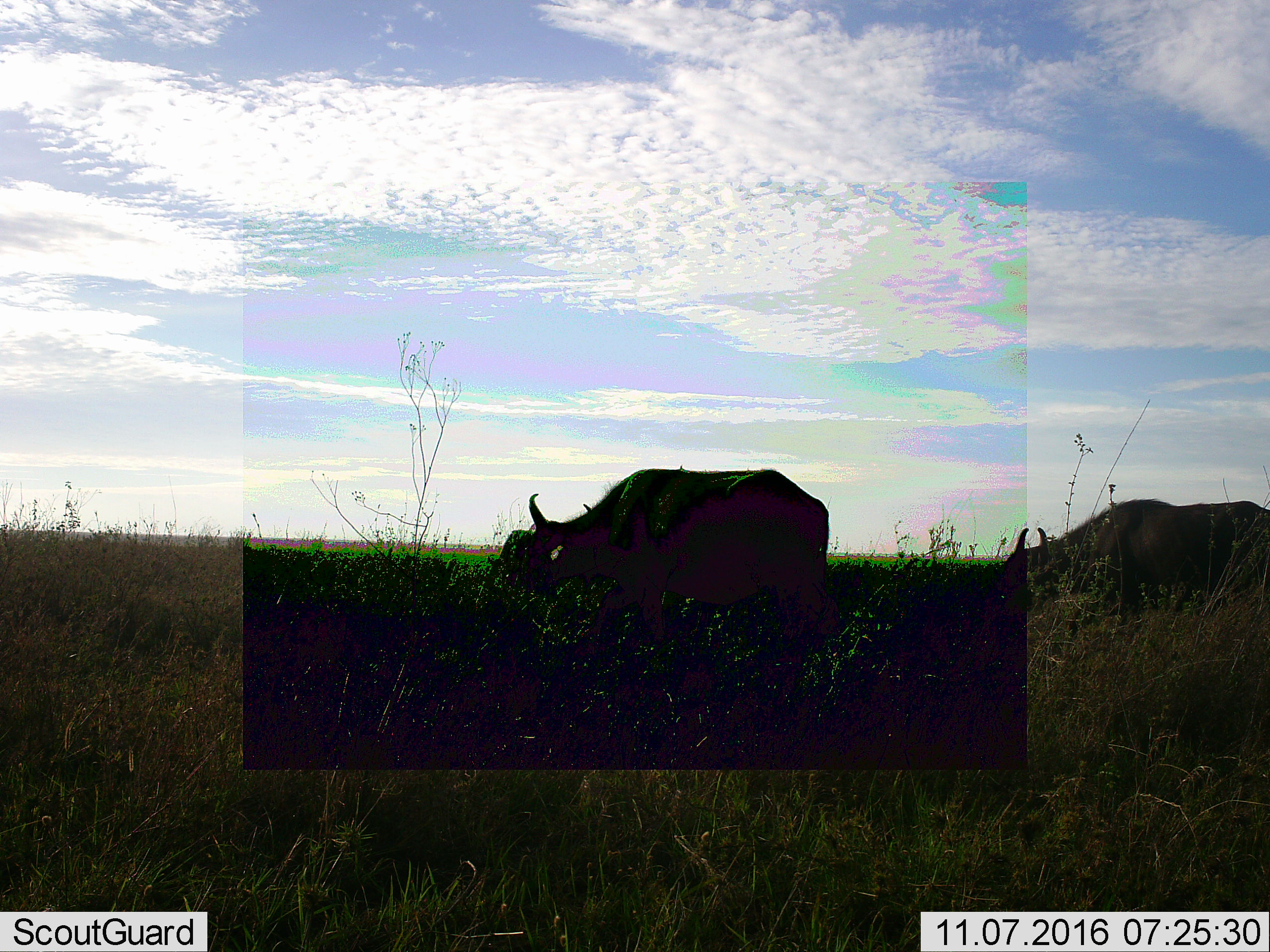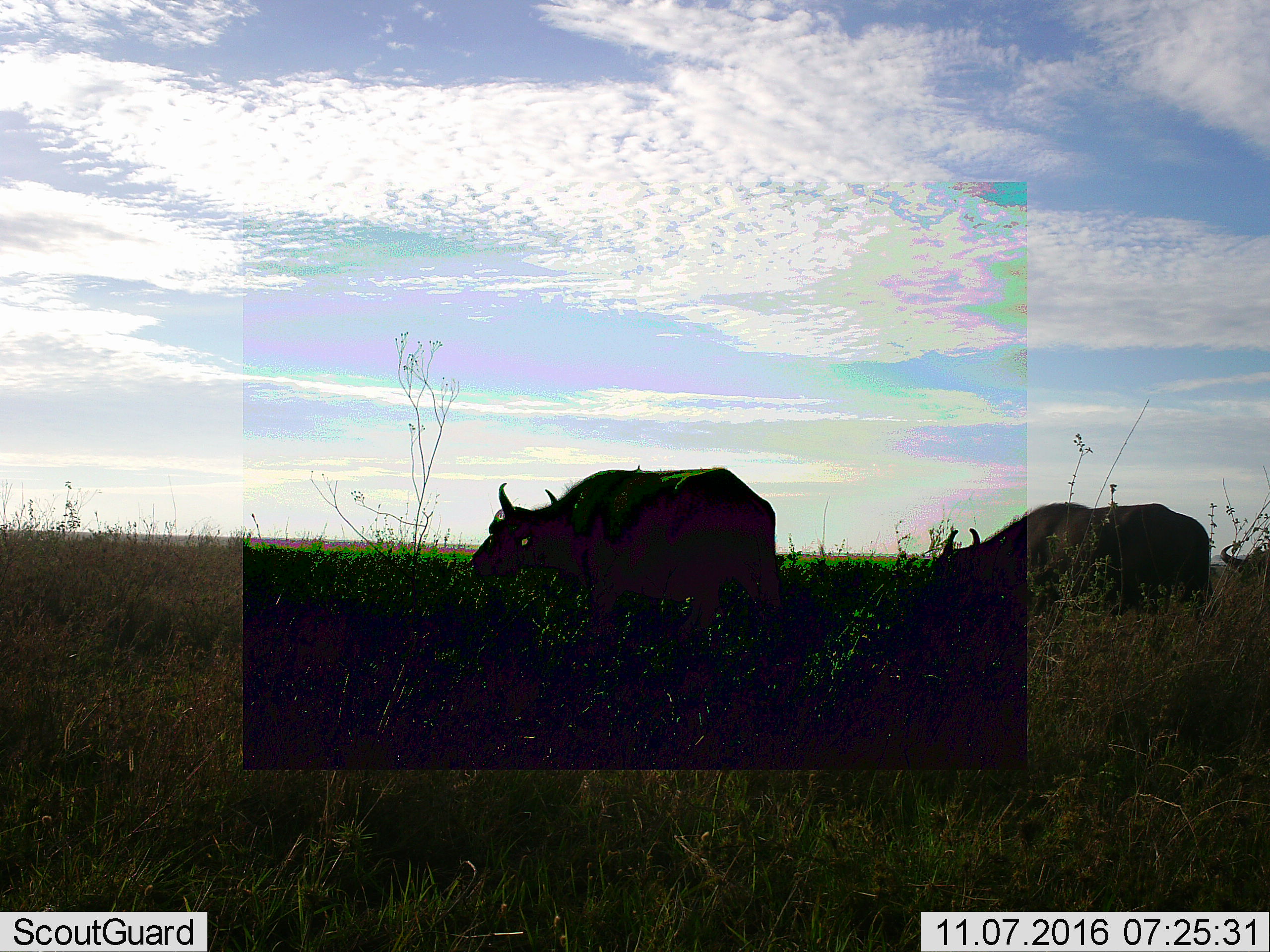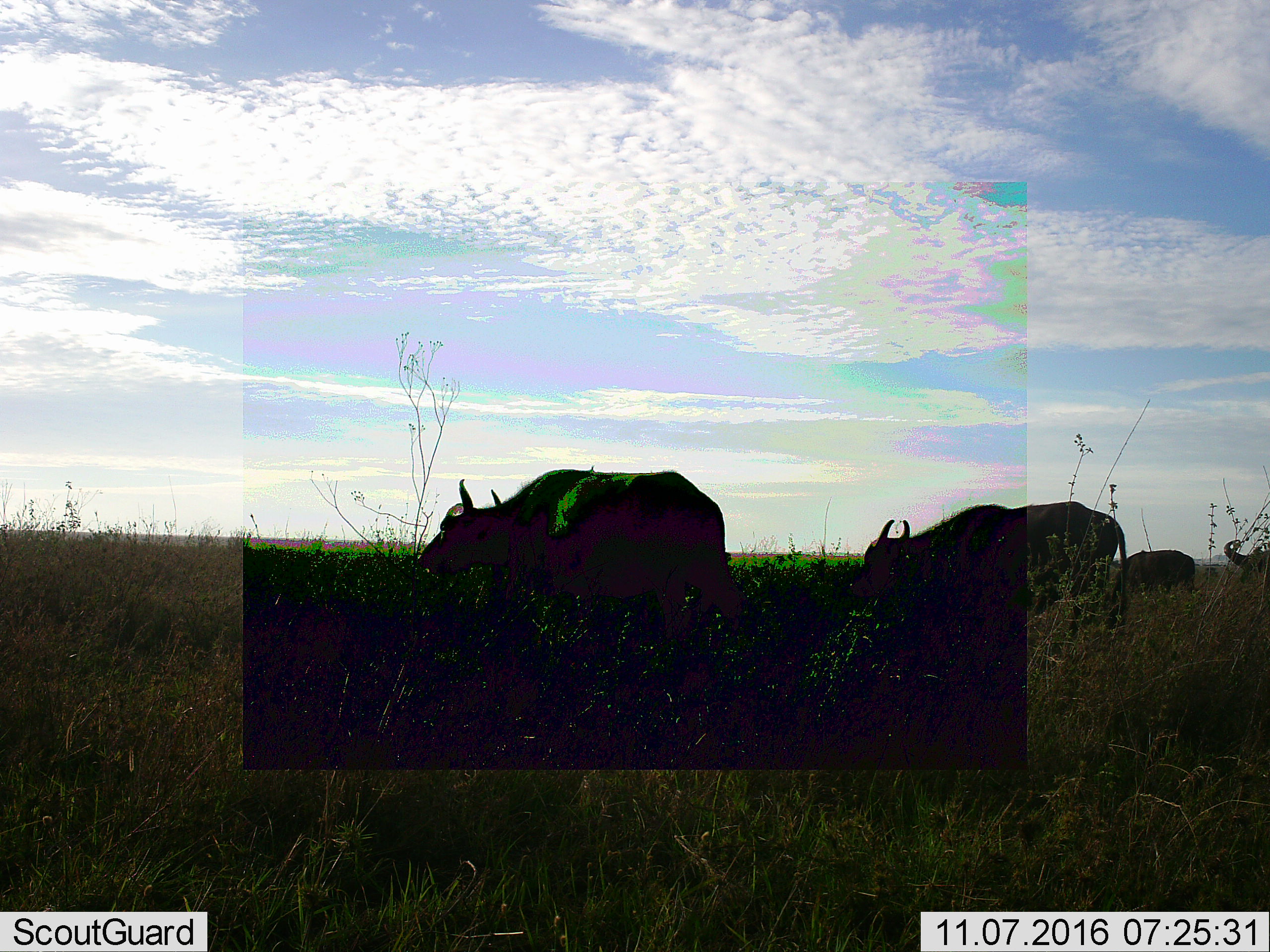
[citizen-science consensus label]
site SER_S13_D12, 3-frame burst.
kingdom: Animalia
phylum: Chordata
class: Mammalia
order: Artiodactyla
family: Bovidae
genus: Syncerus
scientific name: Syncerus caffer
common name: african buffalo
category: buffalo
Buffalo (african buffalo) (Syncerus caffer), count 4. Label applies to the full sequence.